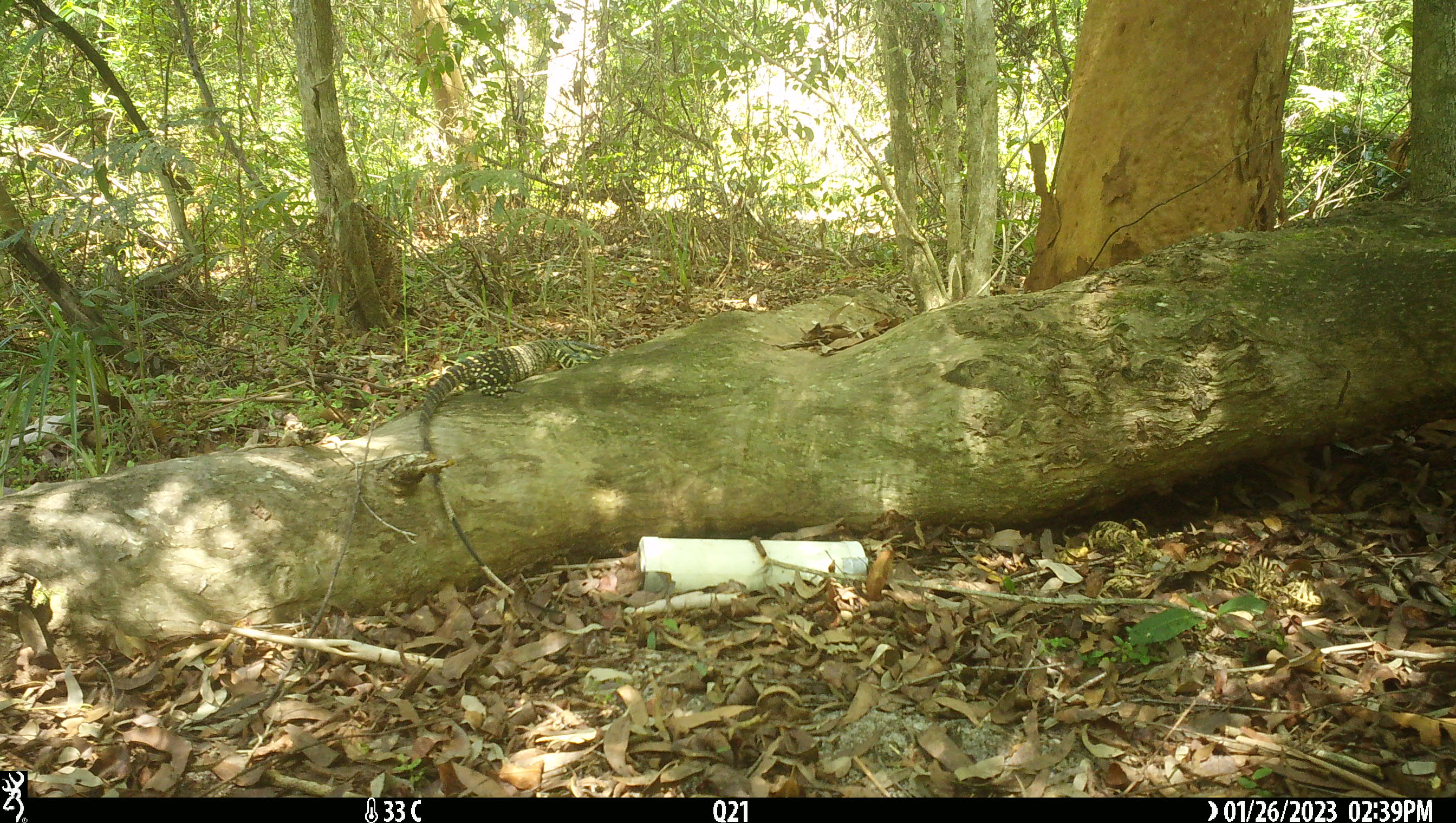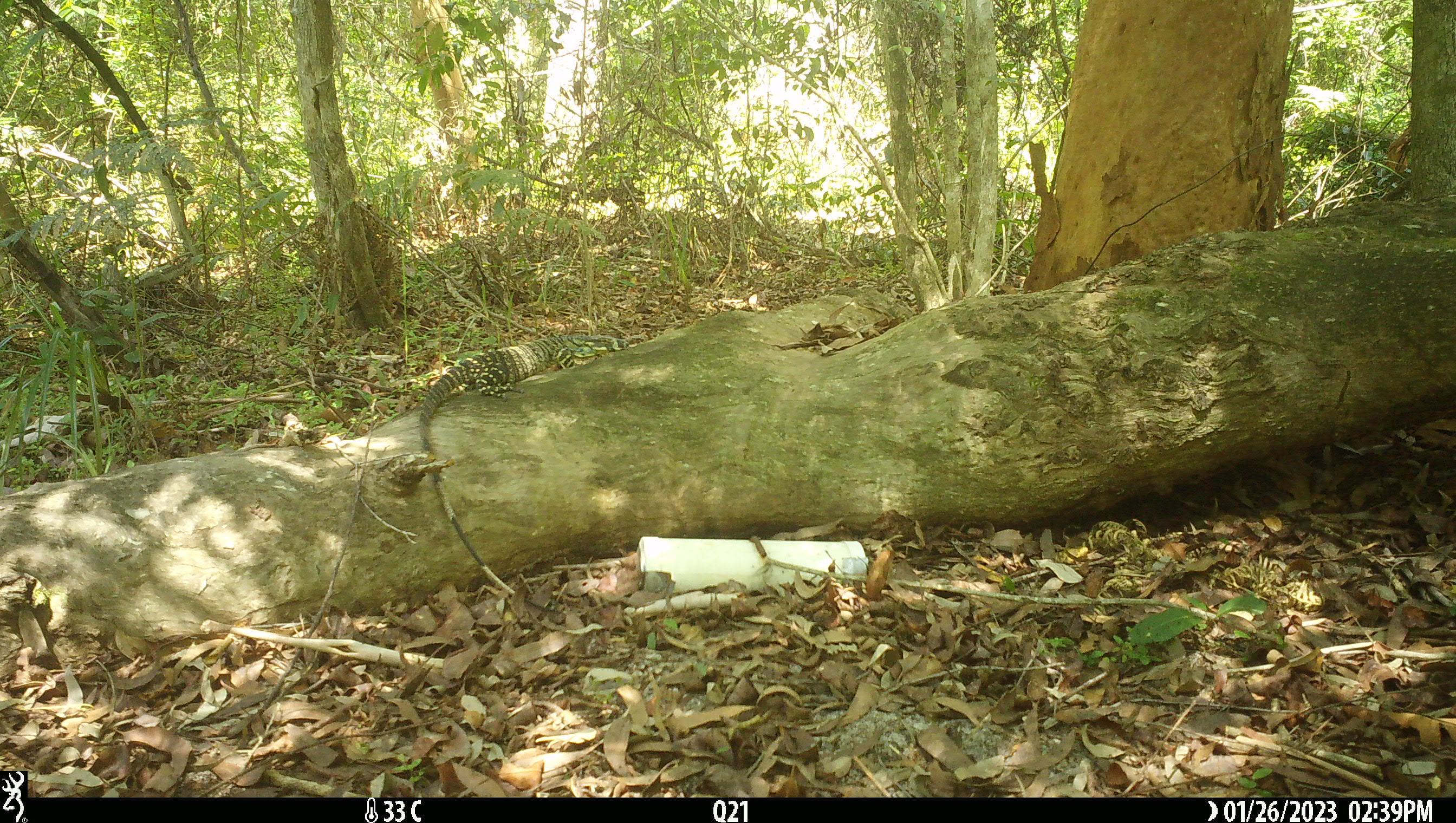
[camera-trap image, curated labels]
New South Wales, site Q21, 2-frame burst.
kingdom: Animalia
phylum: Chordata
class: Reptilia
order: Squamata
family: Varanidae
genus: Varanus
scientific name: Varanus varius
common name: lace monitor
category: goanna